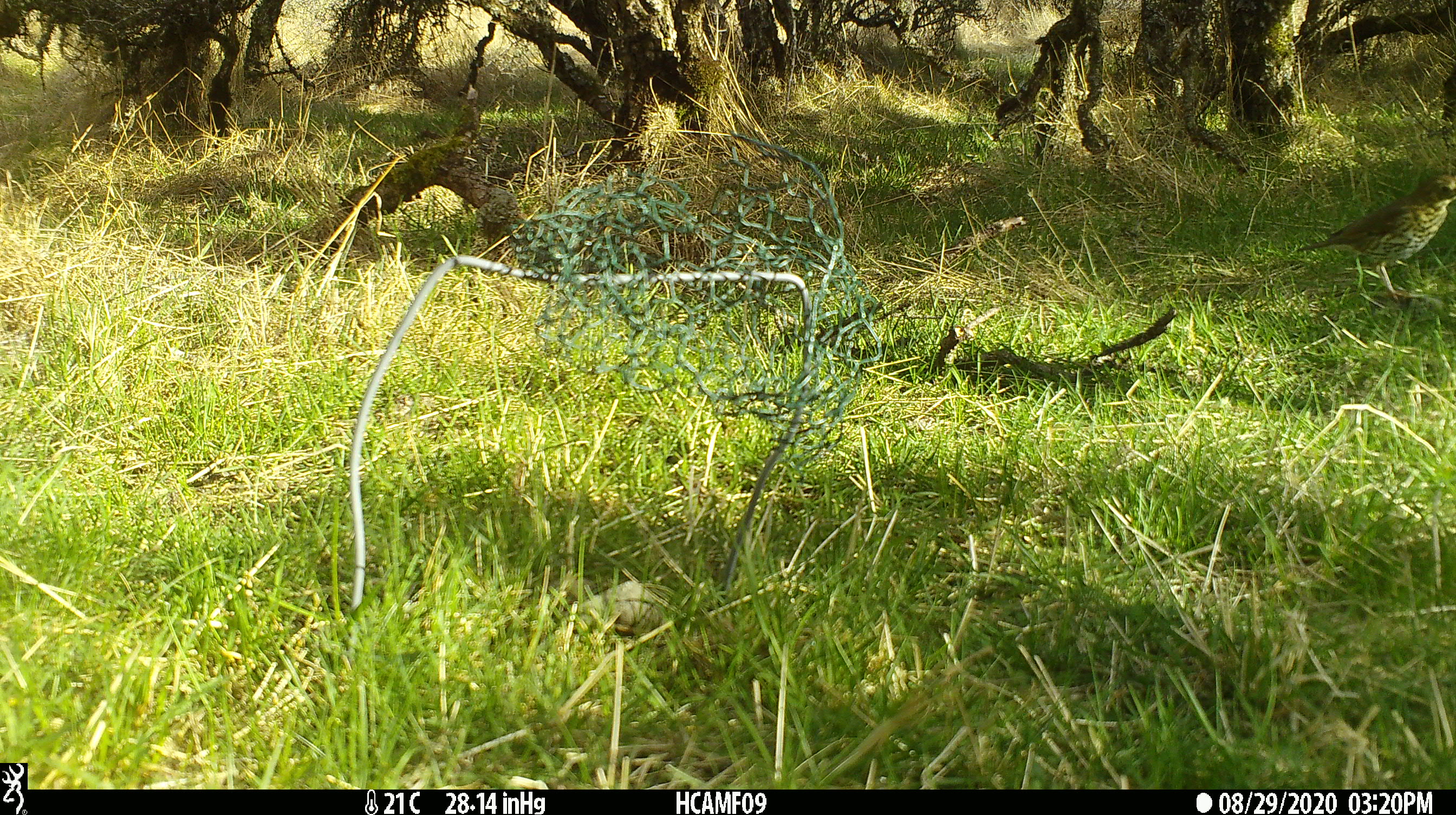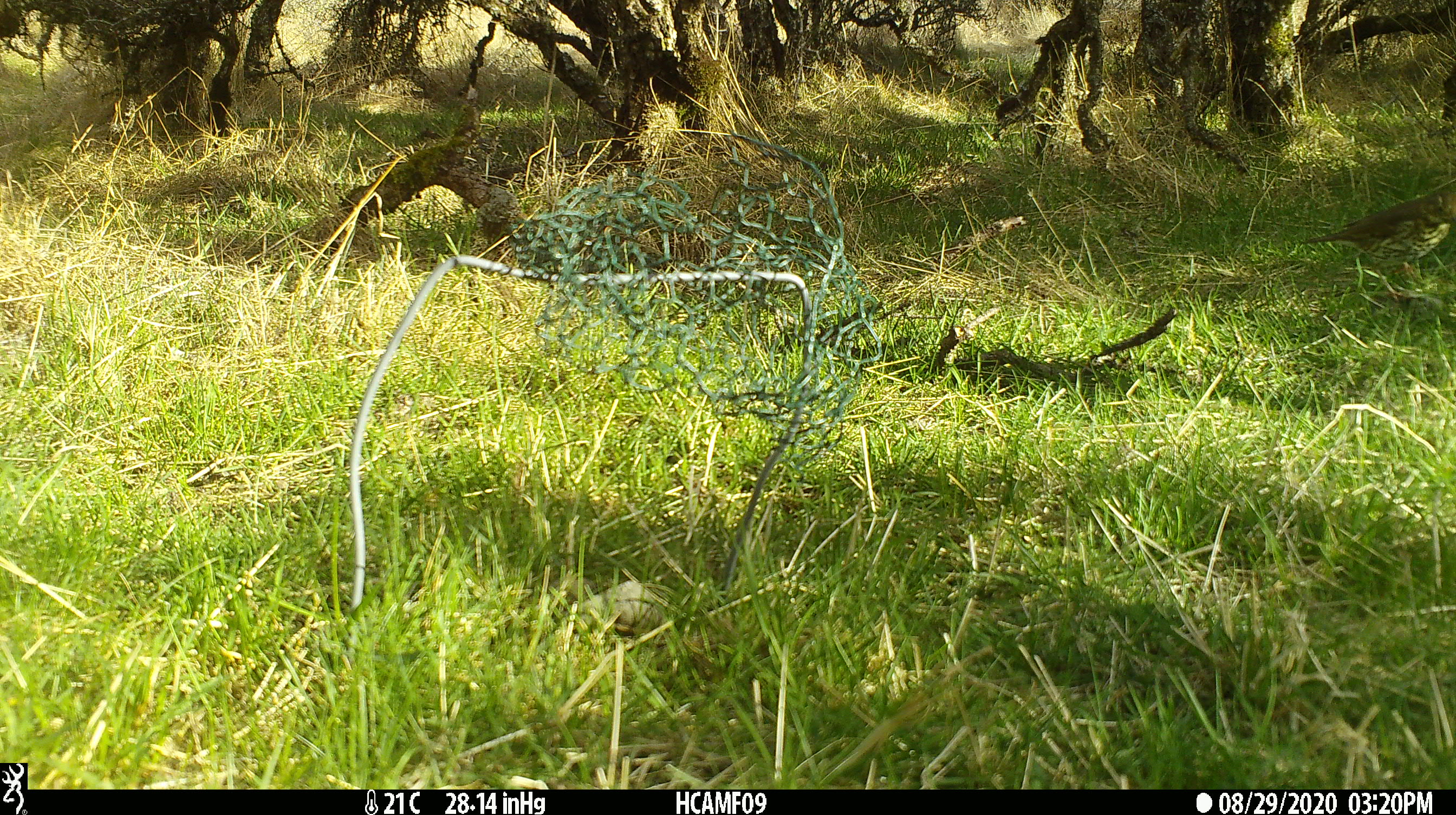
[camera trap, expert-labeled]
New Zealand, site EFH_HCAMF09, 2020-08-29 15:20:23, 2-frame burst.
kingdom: Animalia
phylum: Chordata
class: Aves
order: Passeriformes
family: Turdidae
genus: Turdus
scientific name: Turdus philomelos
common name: song thrush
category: thrush